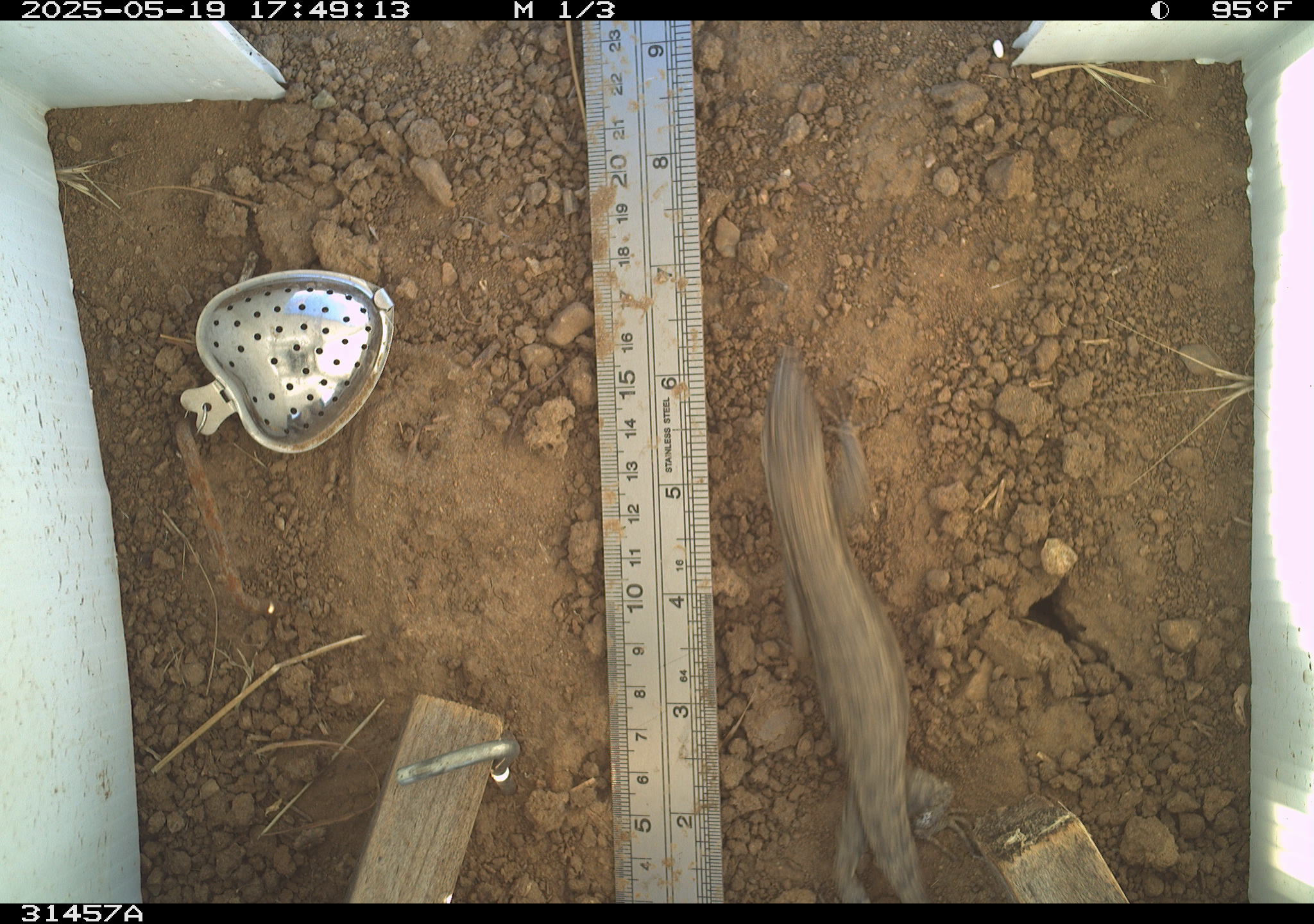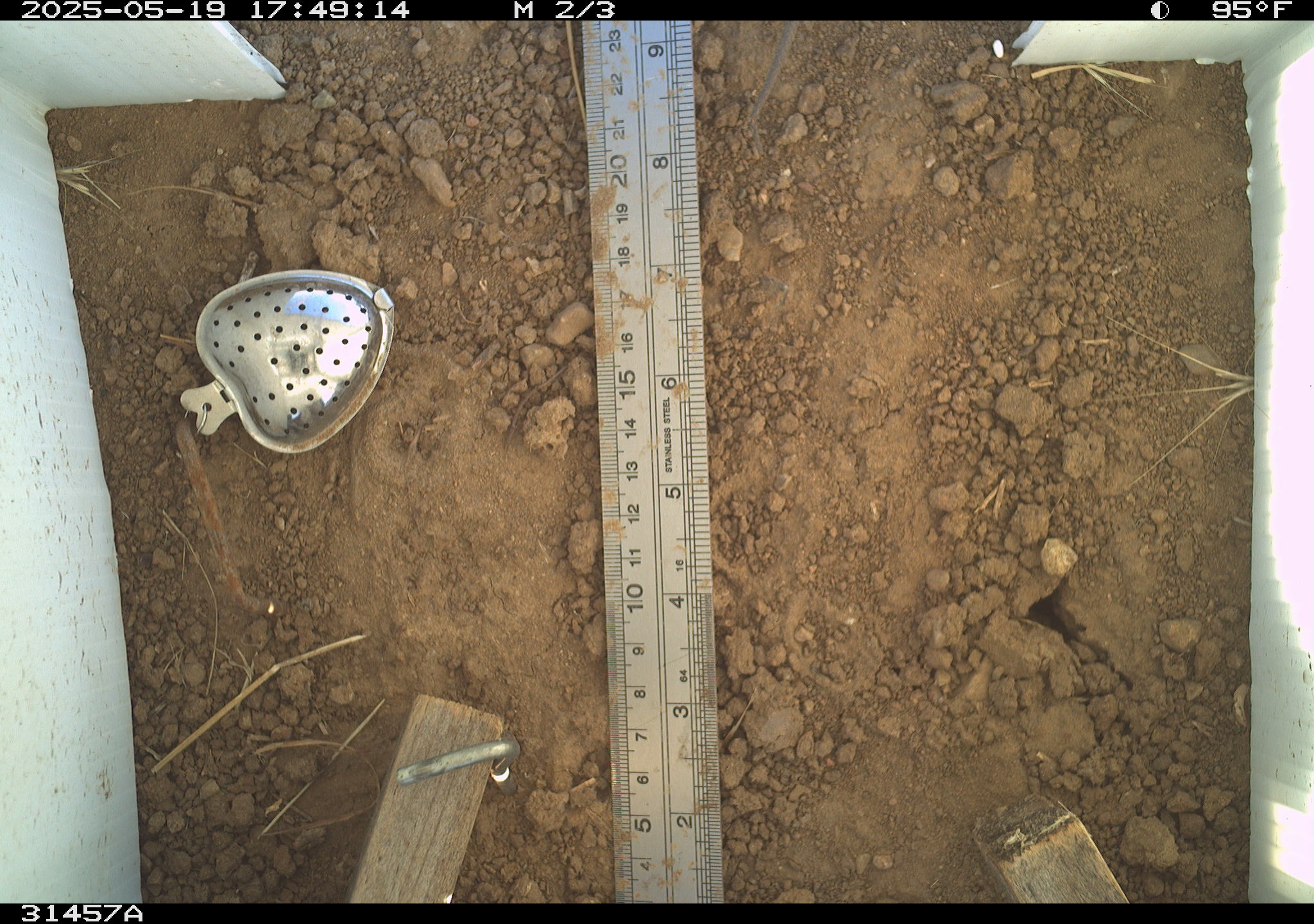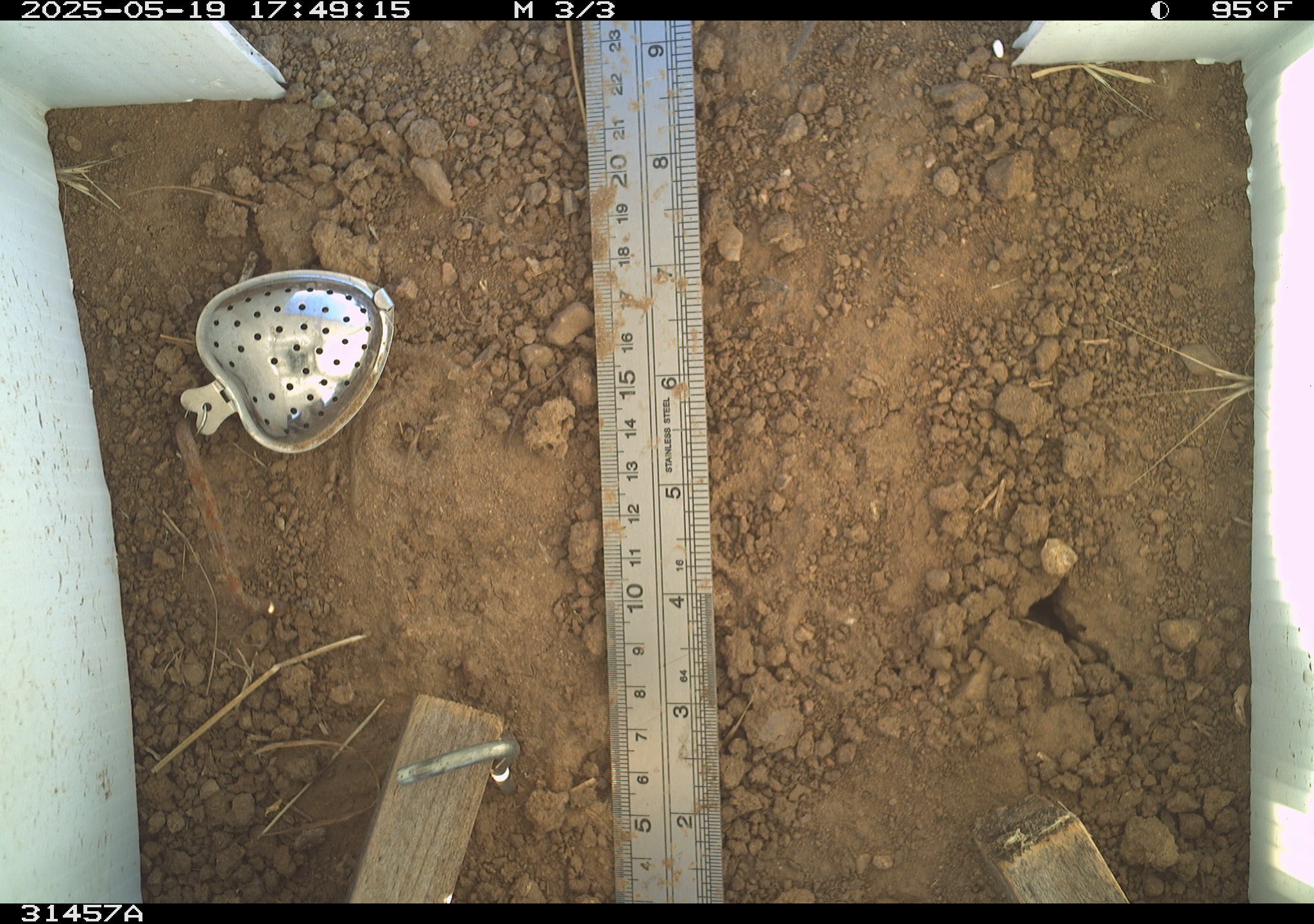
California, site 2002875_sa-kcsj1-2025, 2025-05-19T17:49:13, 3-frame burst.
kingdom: Animalia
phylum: Chordata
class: Reptilia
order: Squamata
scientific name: Squamata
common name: lizards and snakes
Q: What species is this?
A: Lizards and snakes (Squamata).